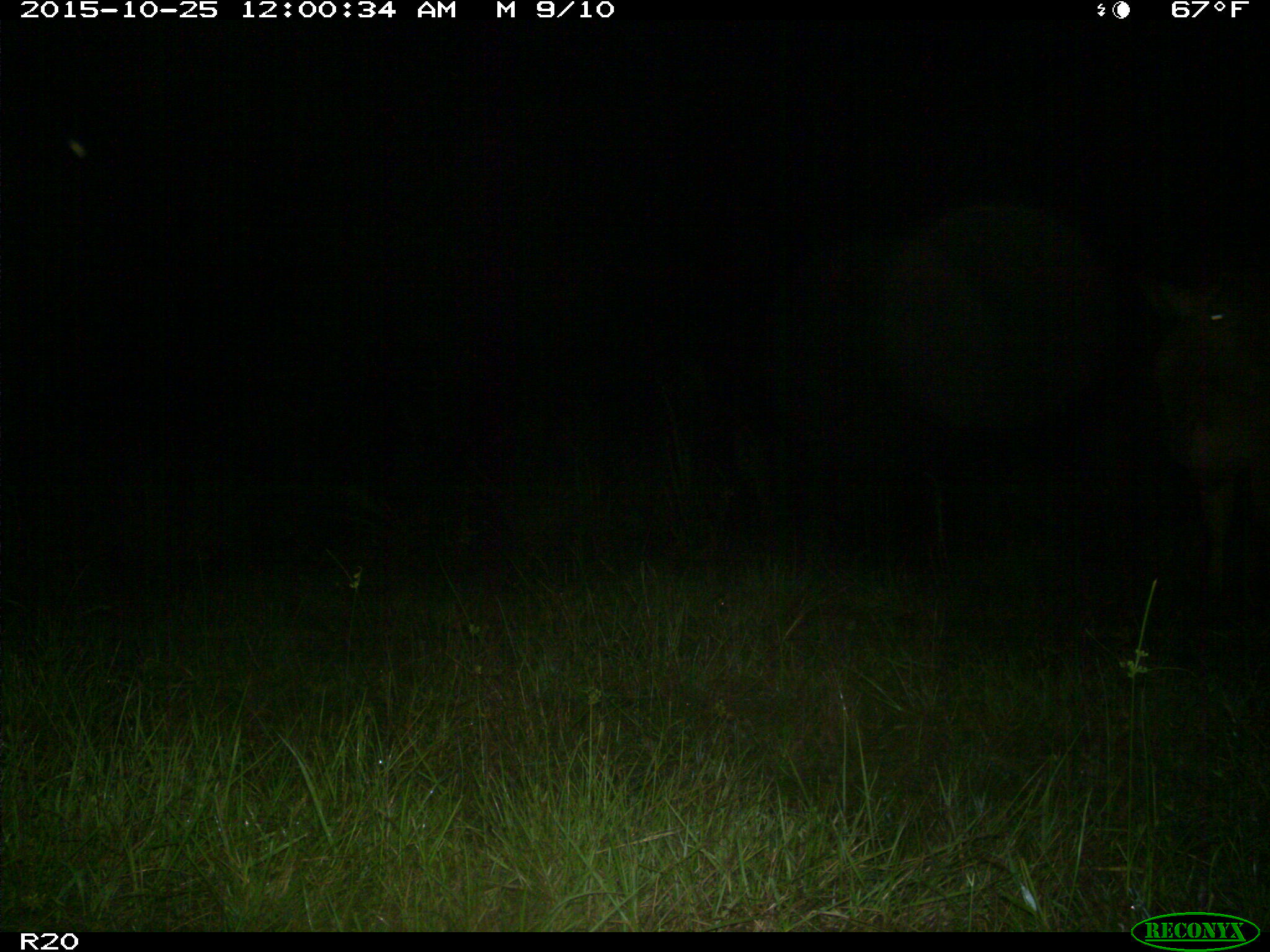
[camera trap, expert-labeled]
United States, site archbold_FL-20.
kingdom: Animalia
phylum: Chordata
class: Mammalia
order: Artiodactyla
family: Bovidae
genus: Bos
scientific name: Bos taurus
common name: domestic cow